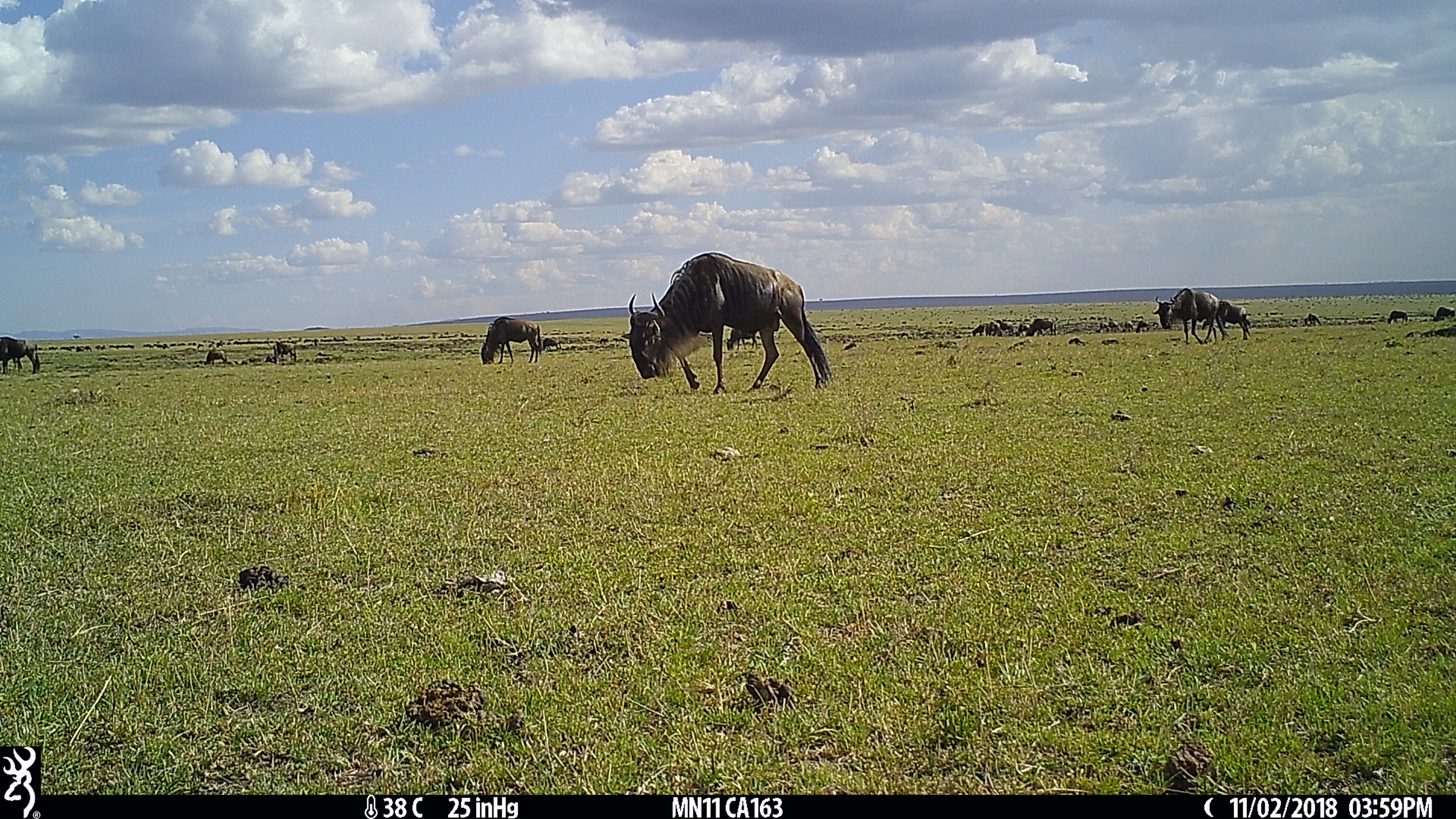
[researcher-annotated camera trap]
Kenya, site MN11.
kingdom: Animalia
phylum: Chordata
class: Mammalia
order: Artiodactyla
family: Bovidae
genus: Connochaetes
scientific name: Connochaetes taurinus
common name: blue wildebeest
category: wildebeest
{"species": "wildebeest (blue wildebeest) (Connochaetes taurinus)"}